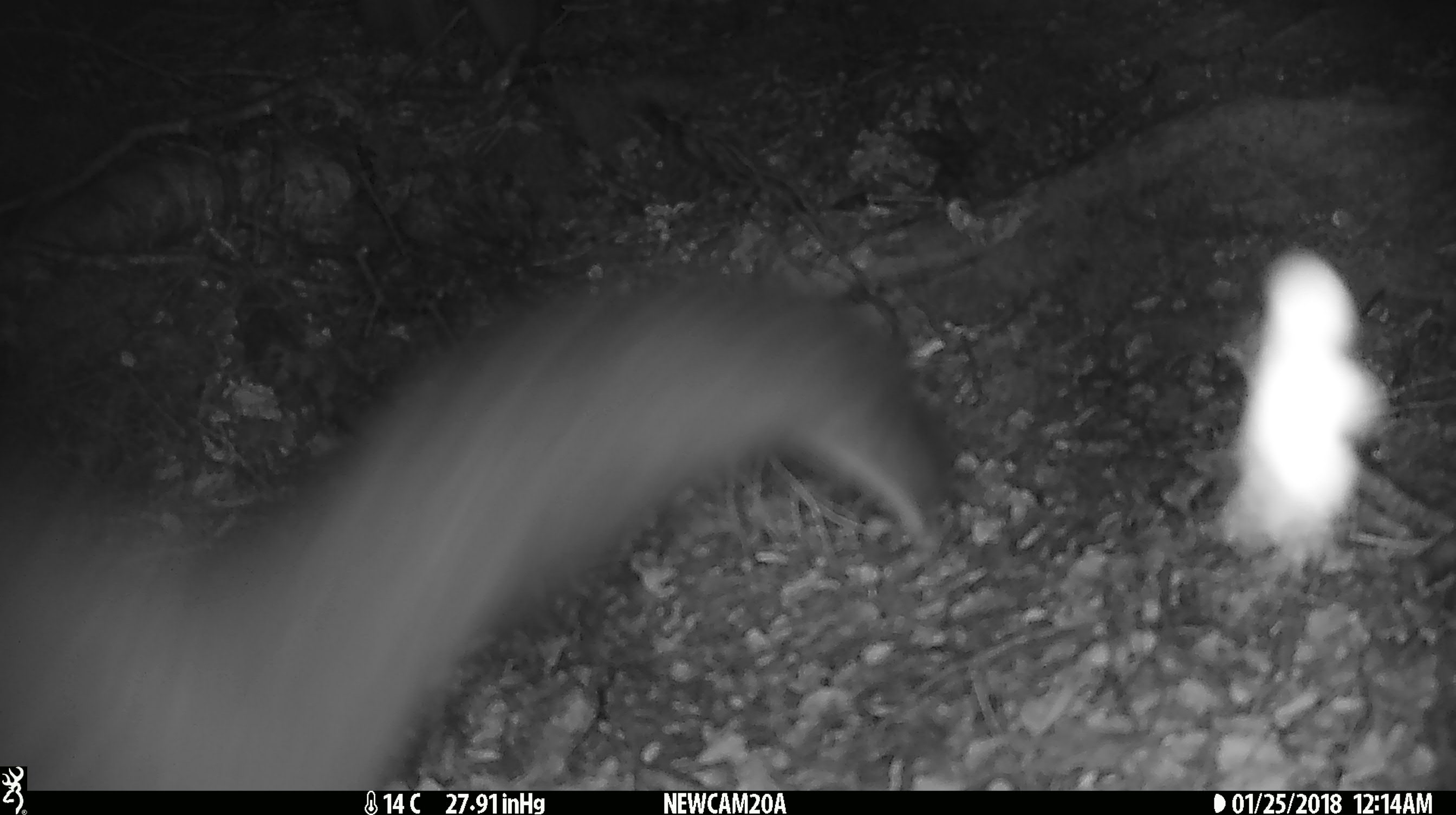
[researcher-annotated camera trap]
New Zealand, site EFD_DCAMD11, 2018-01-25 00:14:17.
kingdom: Animalia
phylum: Chordata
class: Mammalia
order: Diprotodontia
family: Phalangeridae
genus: Trichosurus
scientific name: Trichosurus vulpecula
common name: common brushtail possum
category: possum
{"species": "possum (common brushtail possum) (Trichosurus vulpecula)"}